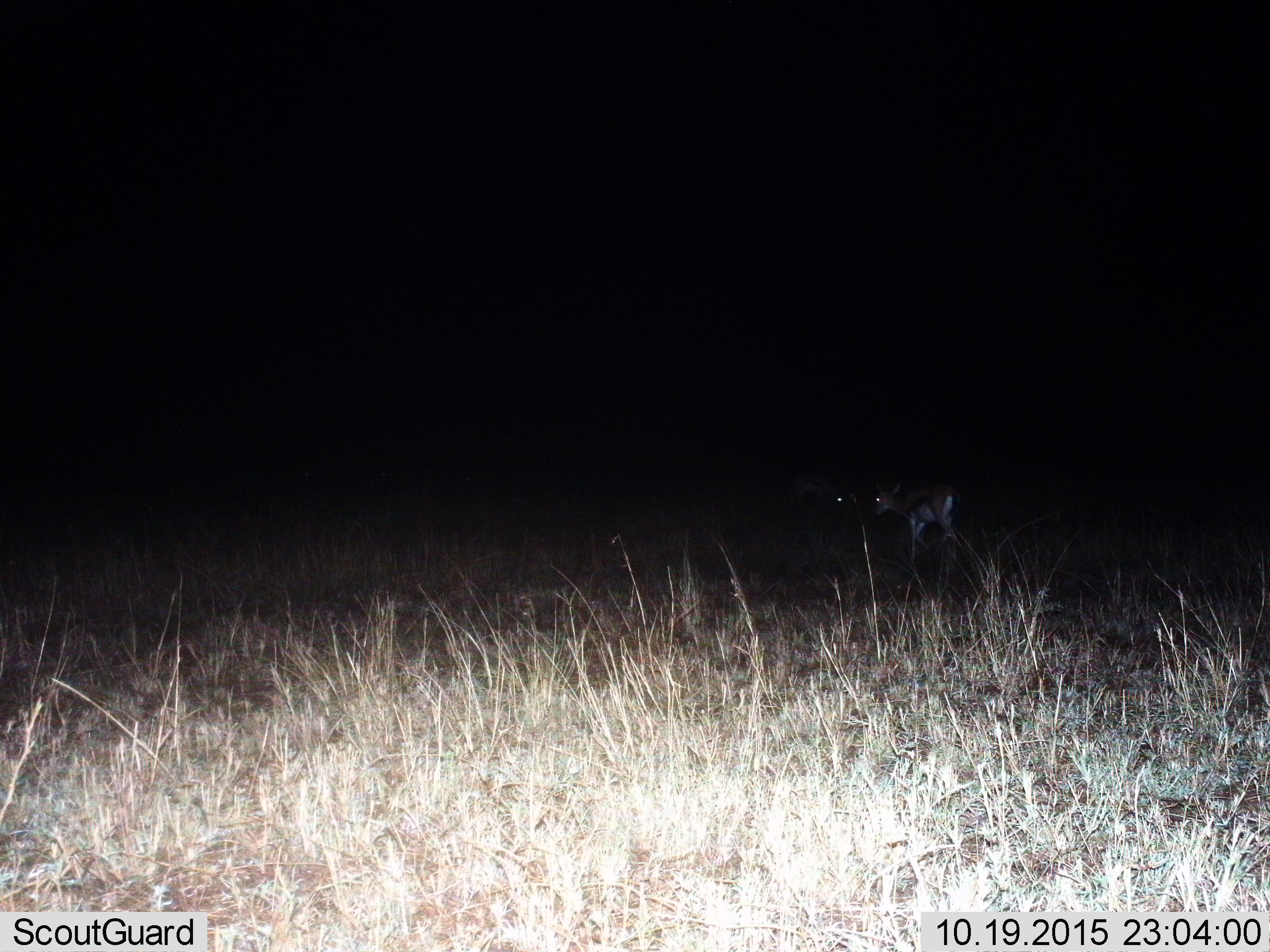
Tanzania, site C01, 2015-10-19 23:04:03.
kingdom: Animalia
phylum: Chordata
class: Mammalia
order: Artiodactyla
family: Bovidae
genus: Eudorcas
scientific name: Eudorcas thomsonii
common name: thomson's gazelle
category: gazellethomsons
Gazellethomsons (thomson's gazelle) (Eudorcas thomsonii), count 2. Behavior (volunteer vote fractions): standing 50%, resting 0%, moving 42%, interacting 17%. Young present (vote fraction): 25%. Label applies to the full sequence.